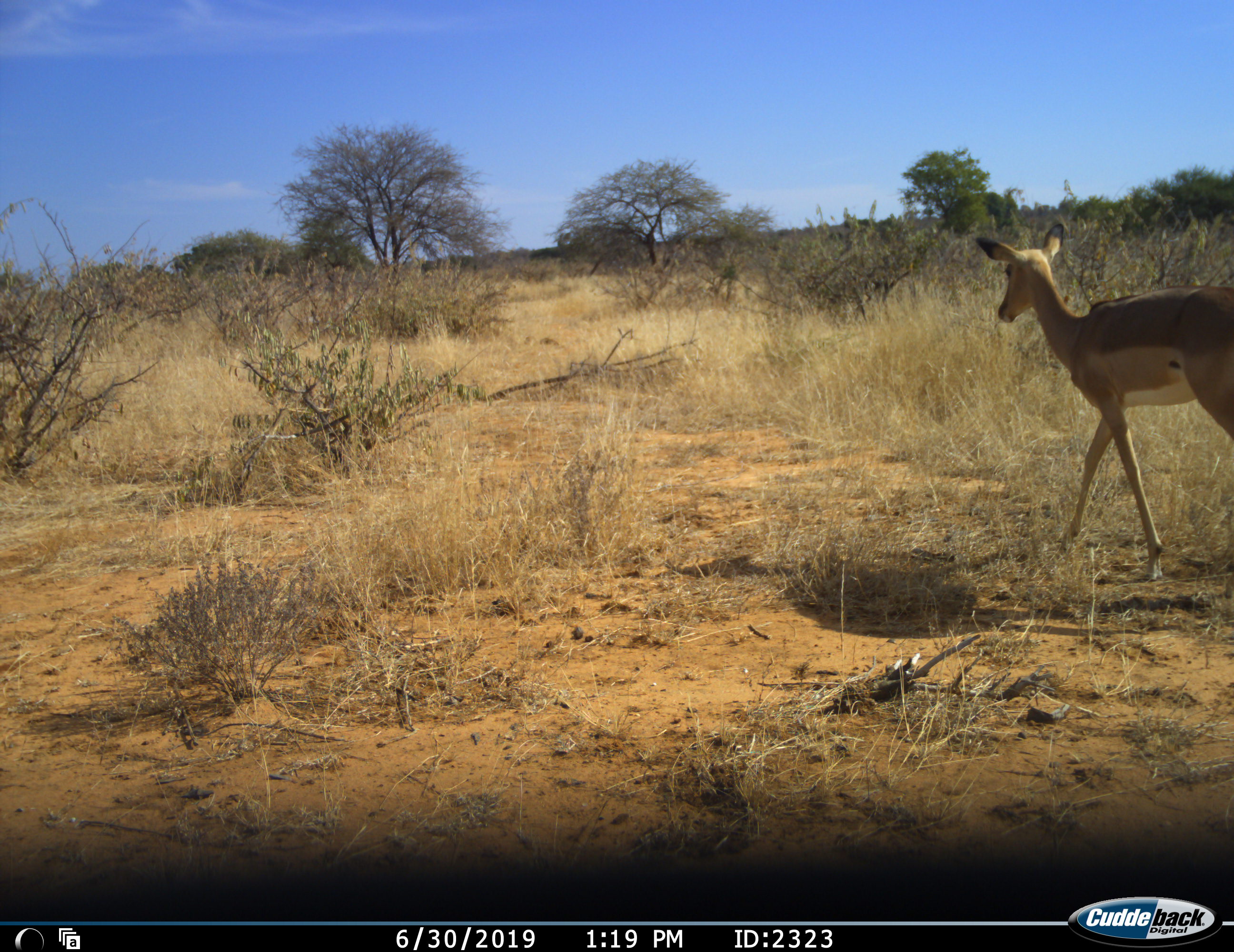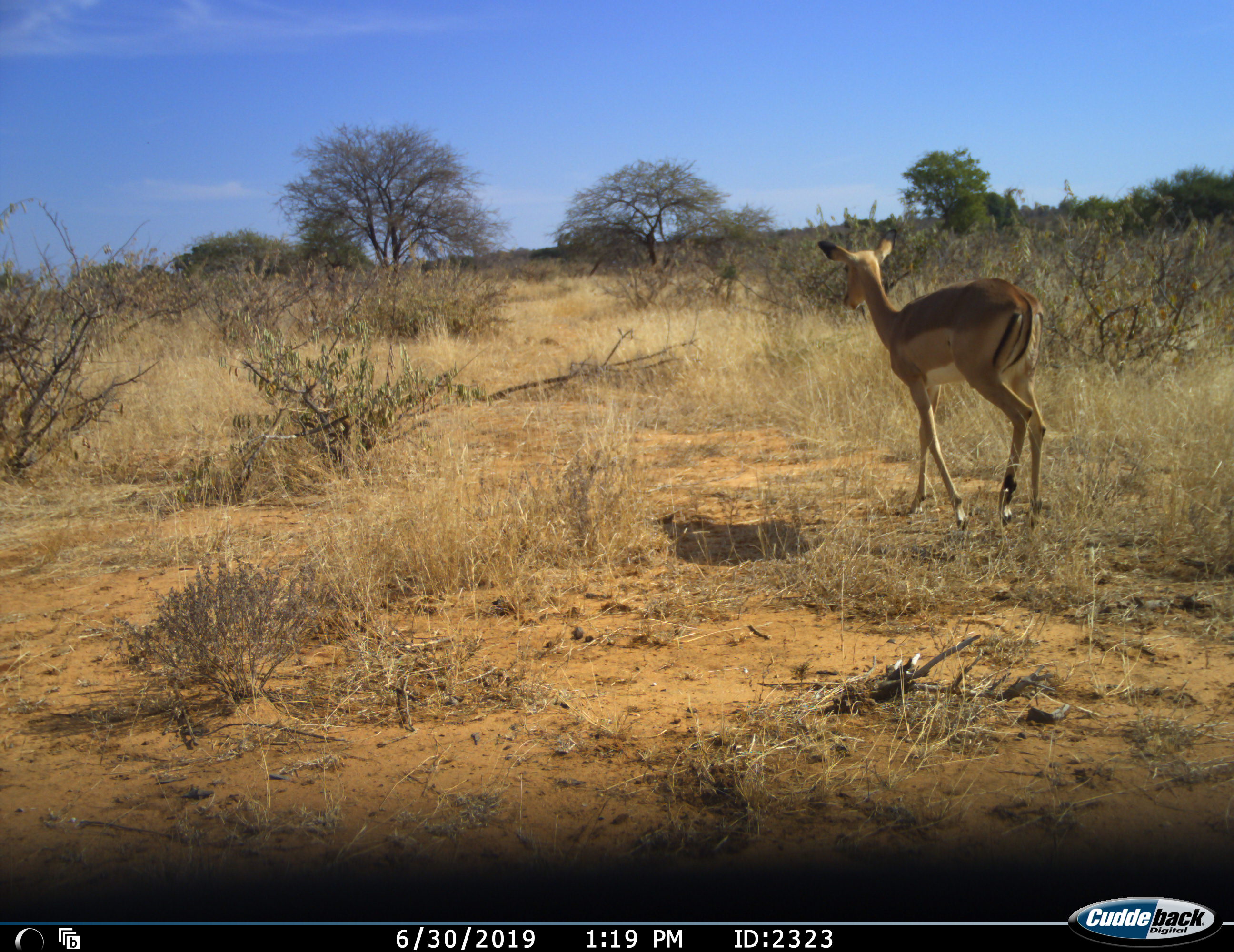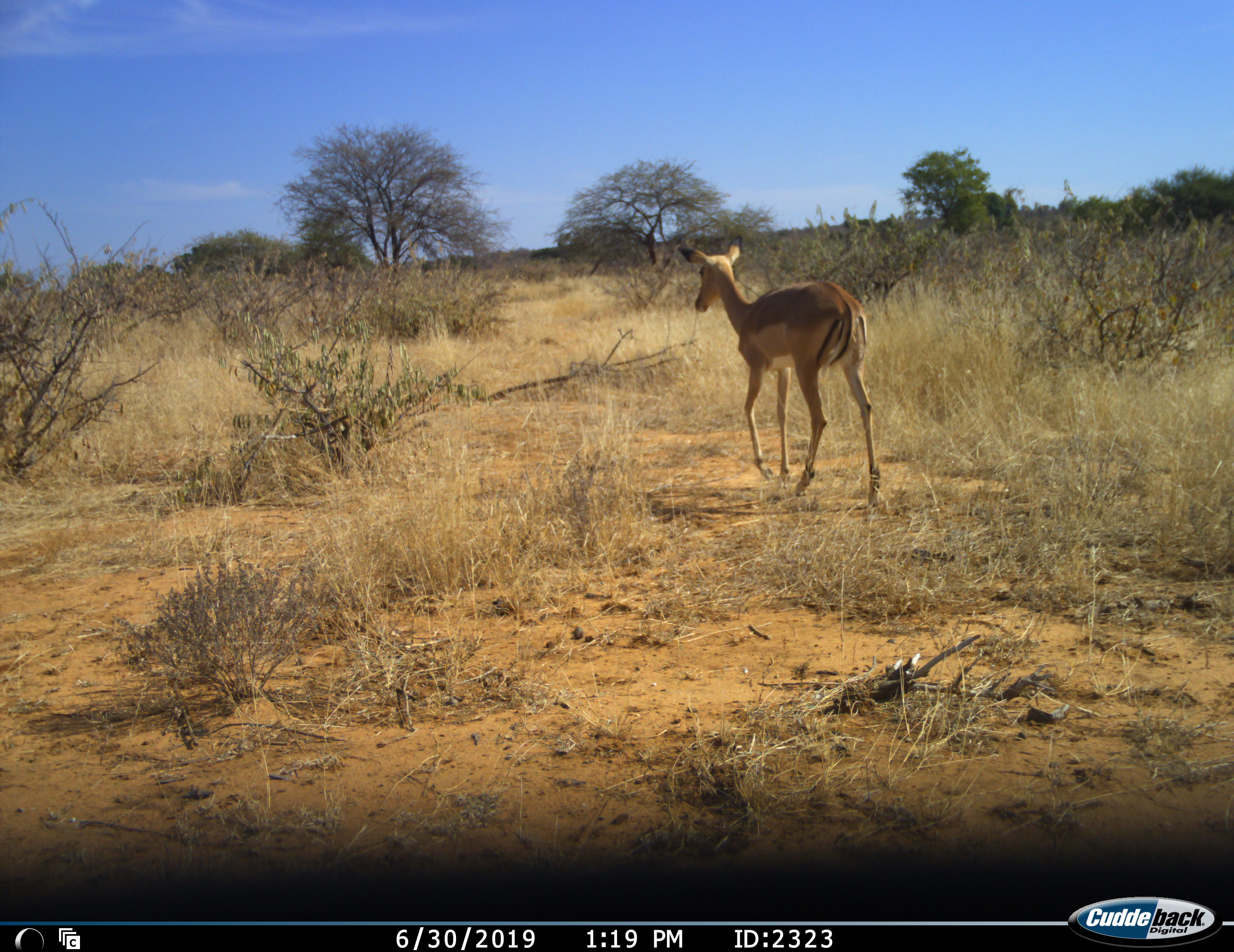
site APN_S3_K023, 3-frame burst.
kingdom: Animalia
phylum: Chordata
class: Mammalia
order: Artiodactyla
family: Bovidae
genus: Aepyceros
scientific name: Aepyceros melampus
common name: impala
Impala (Aepyceros melampus), count 1. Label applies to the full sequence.